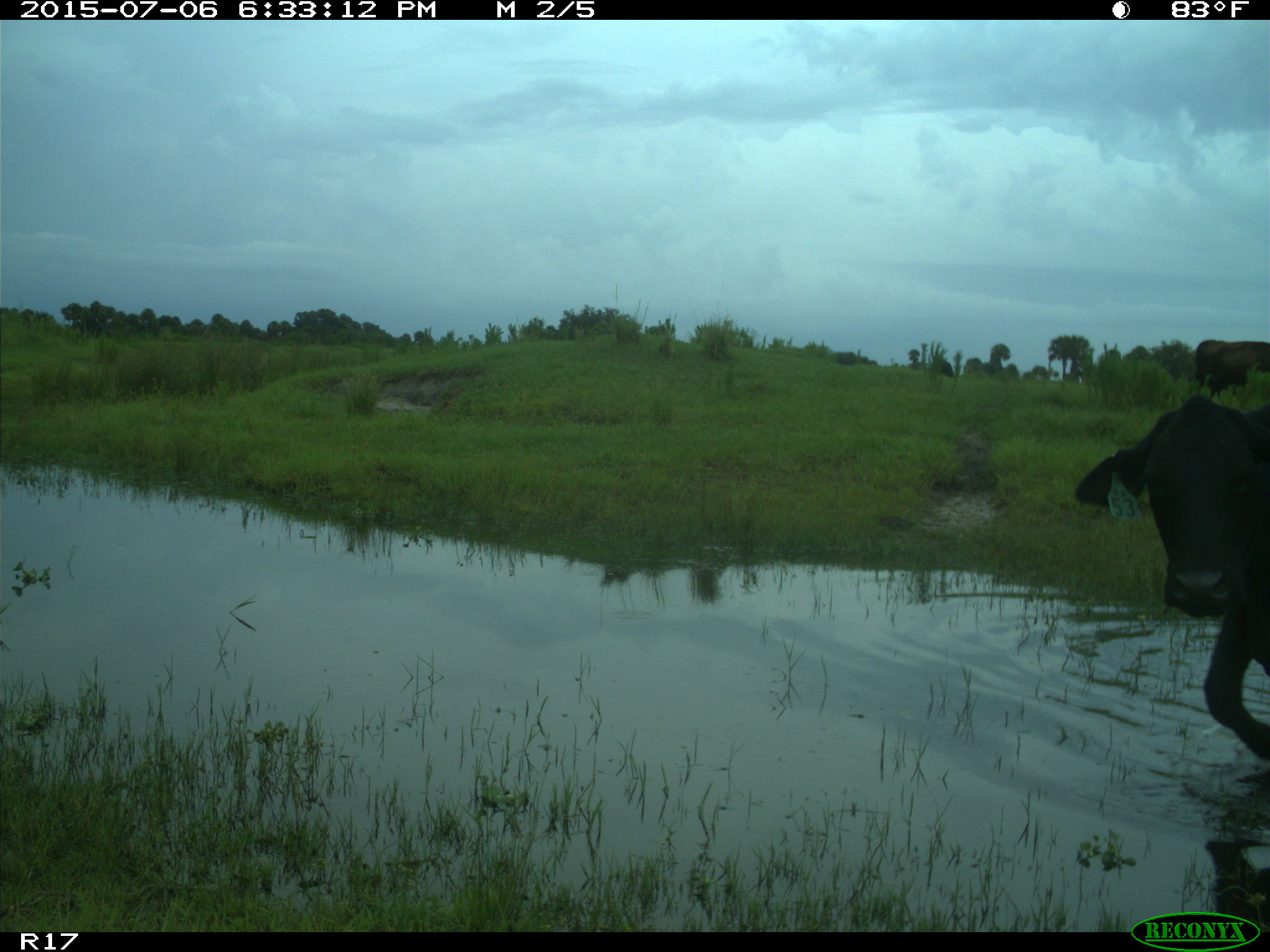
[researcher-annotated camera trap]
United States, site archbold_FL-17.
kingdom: Animalia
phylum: Chordata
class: Mammalia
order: Artiodactyla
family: Bovidae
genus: Bos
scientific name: Bos taurus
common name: domestic cow